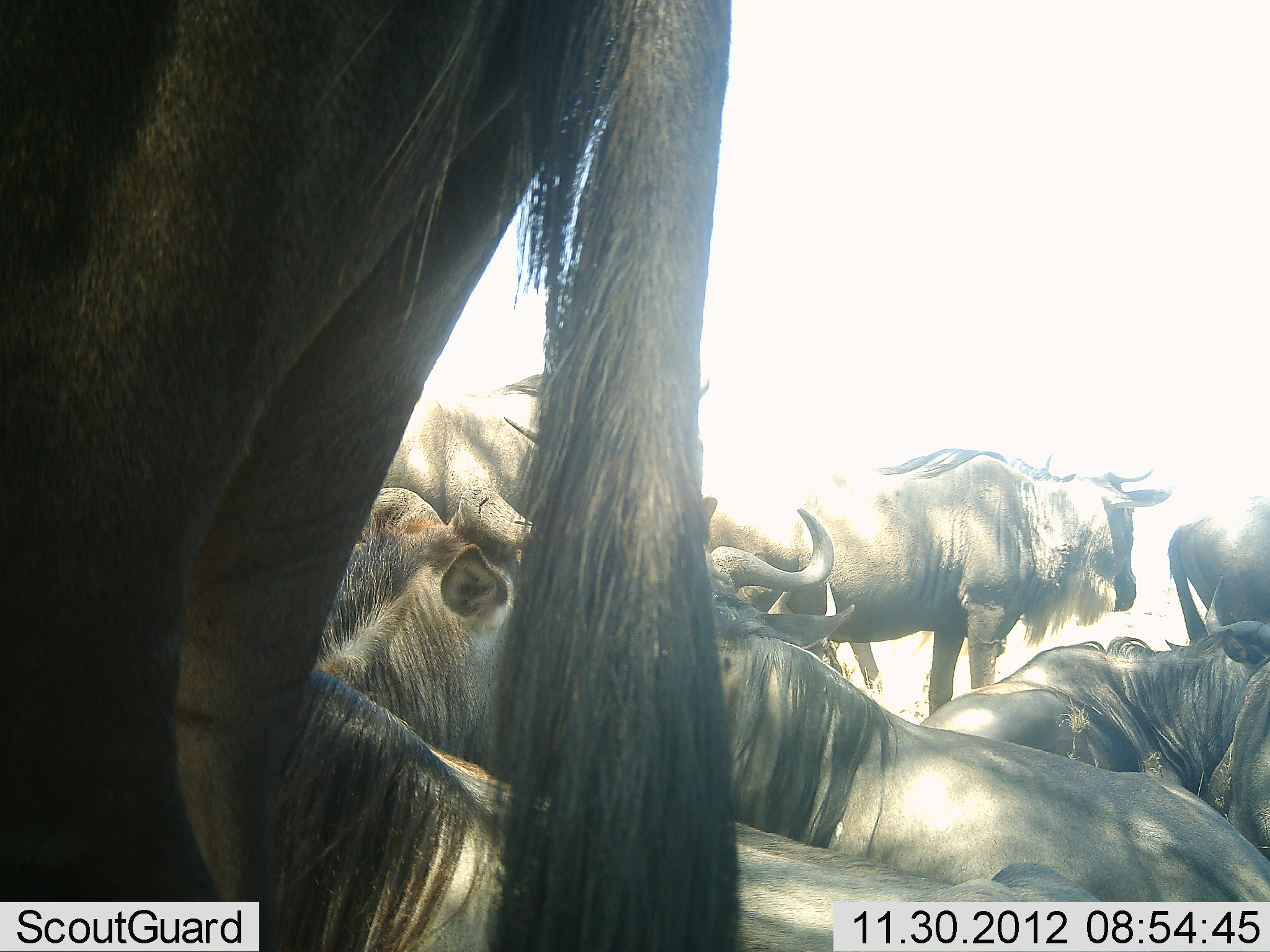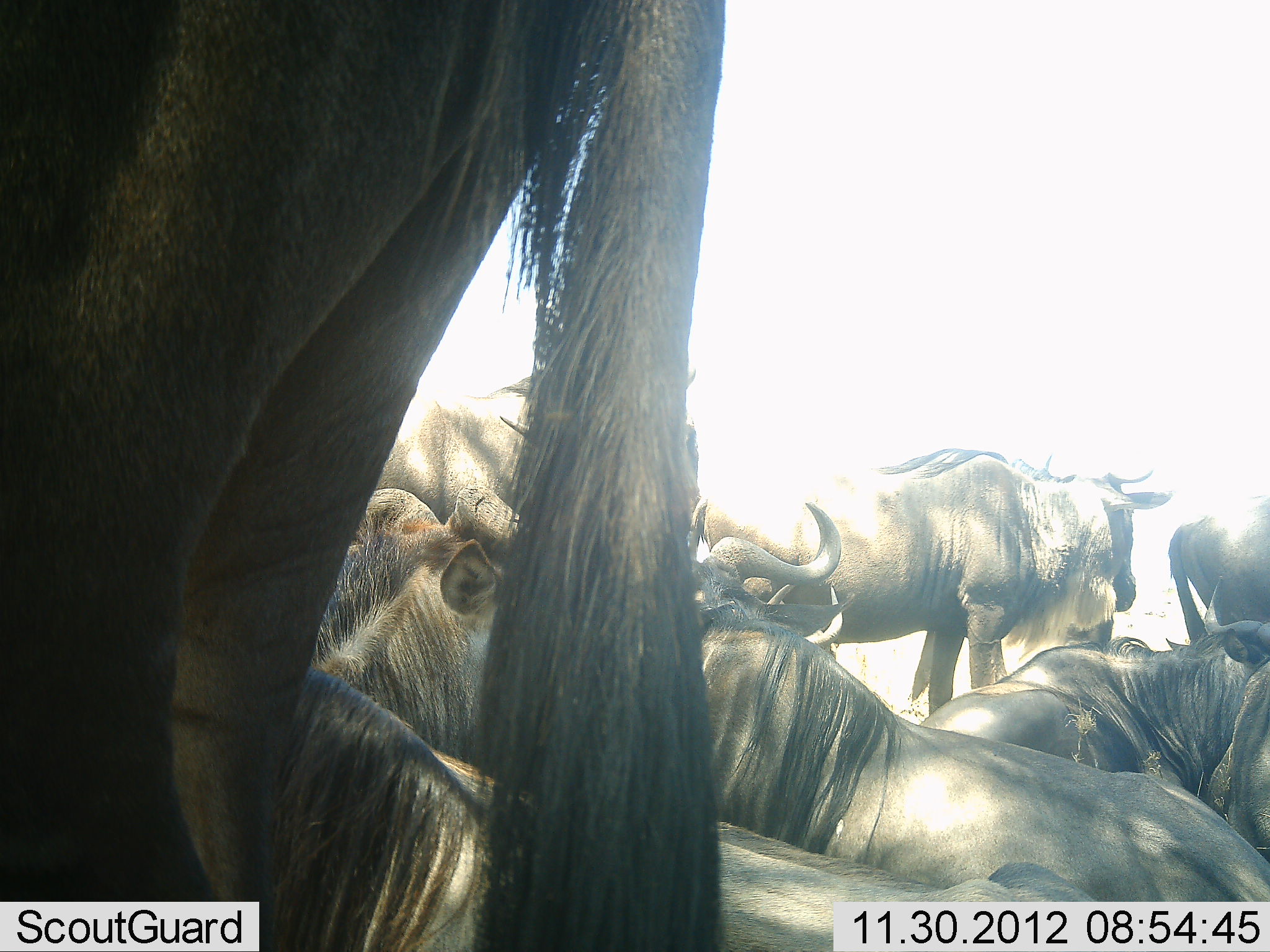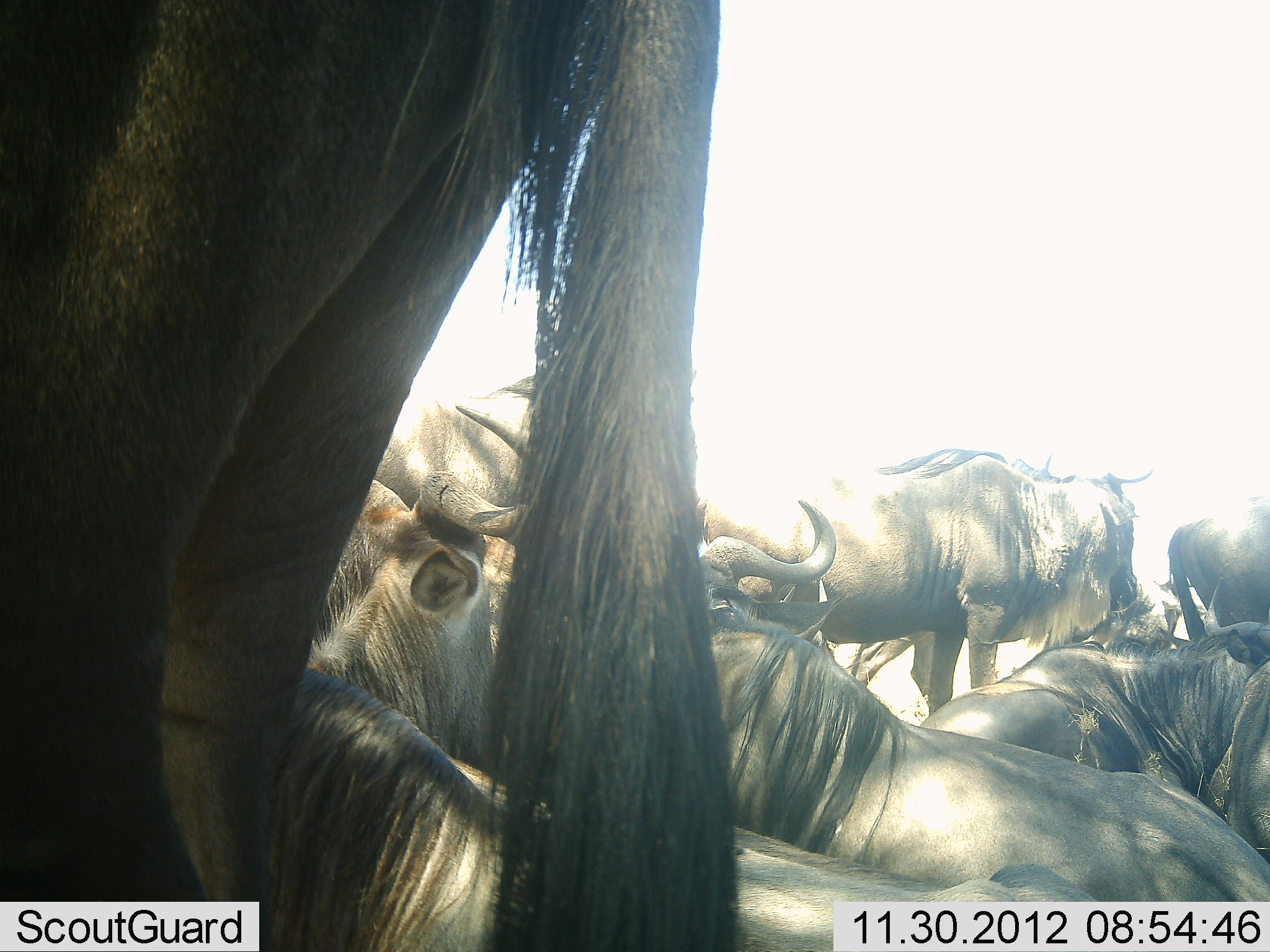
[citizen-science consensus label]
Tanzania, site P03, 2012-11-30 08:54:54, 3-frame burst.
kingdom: Animalia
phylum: Chordata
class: Mammalia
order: Artiodactyla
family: Bovidae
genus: Connochaetes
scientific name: Connochaetes taurinus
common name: blue wildebeest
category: wildebeest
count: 9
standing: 80%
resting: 80%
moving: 10%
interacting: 10%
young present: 0%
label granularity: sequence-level